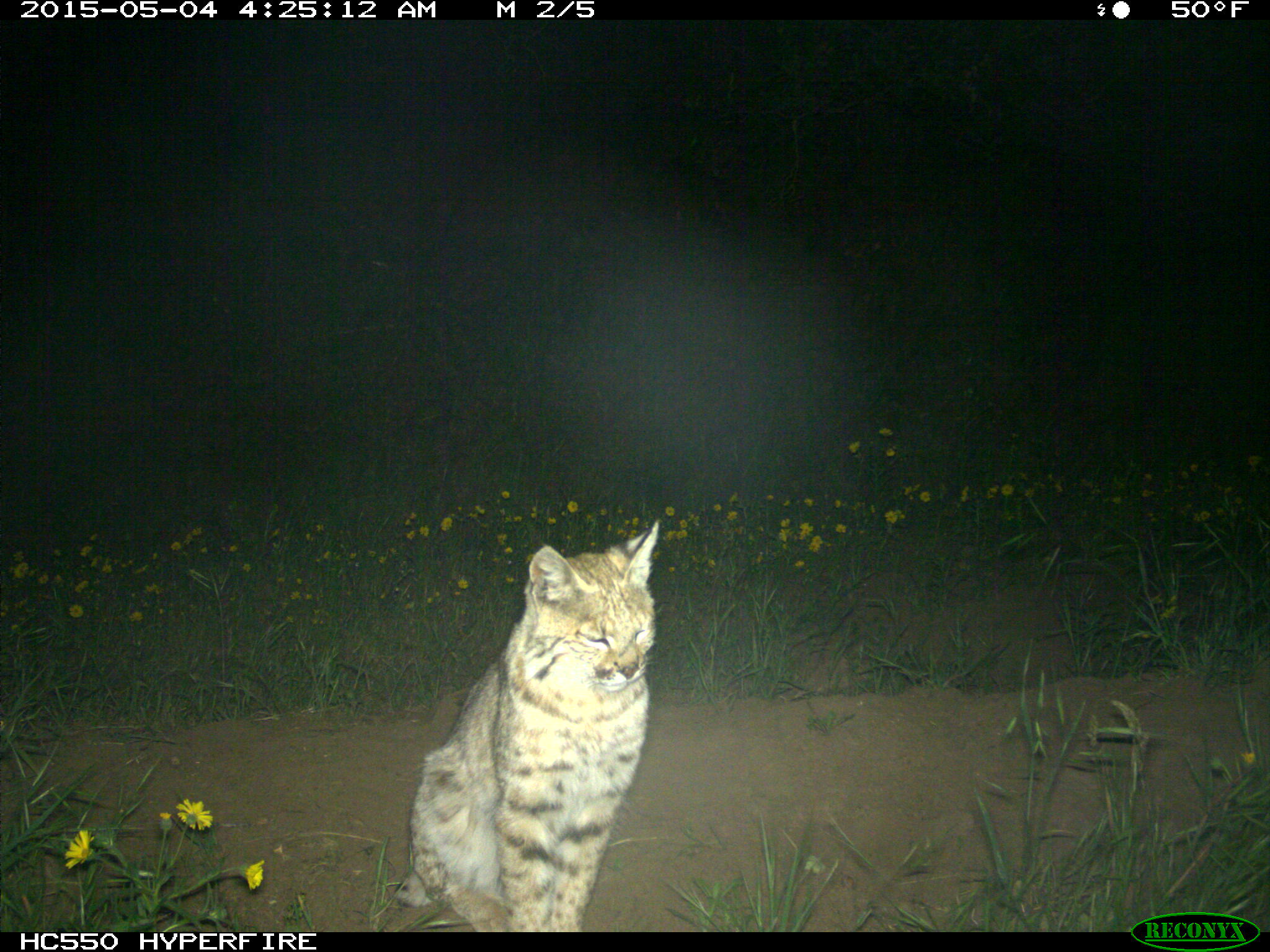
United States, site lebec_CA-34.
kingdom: Animalia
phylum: Chordata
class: Mammalia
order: Carnivora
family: Felidae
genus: Lynx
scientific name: Lynx rufus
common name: bobcat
Lynx rufus (bobcat).